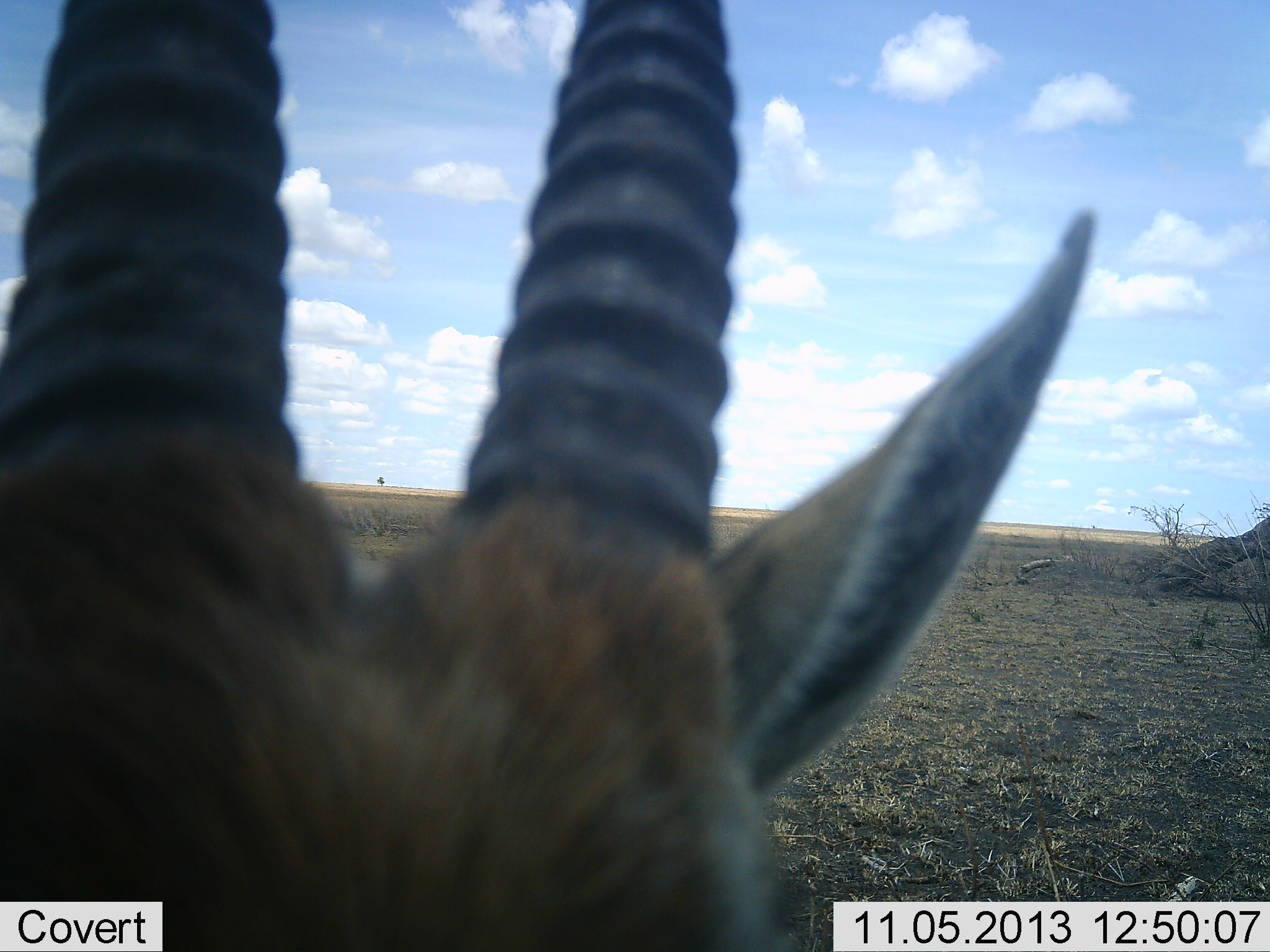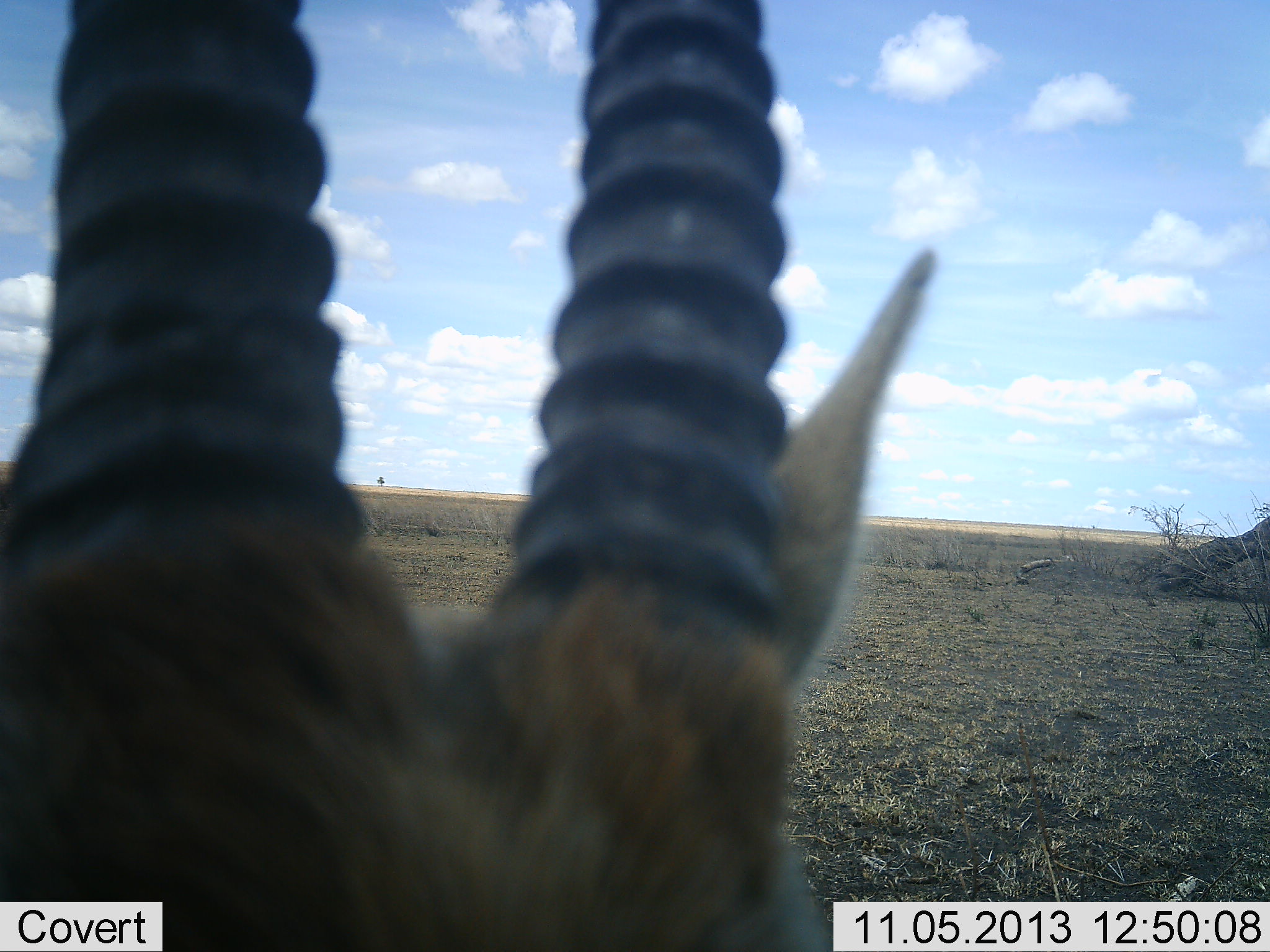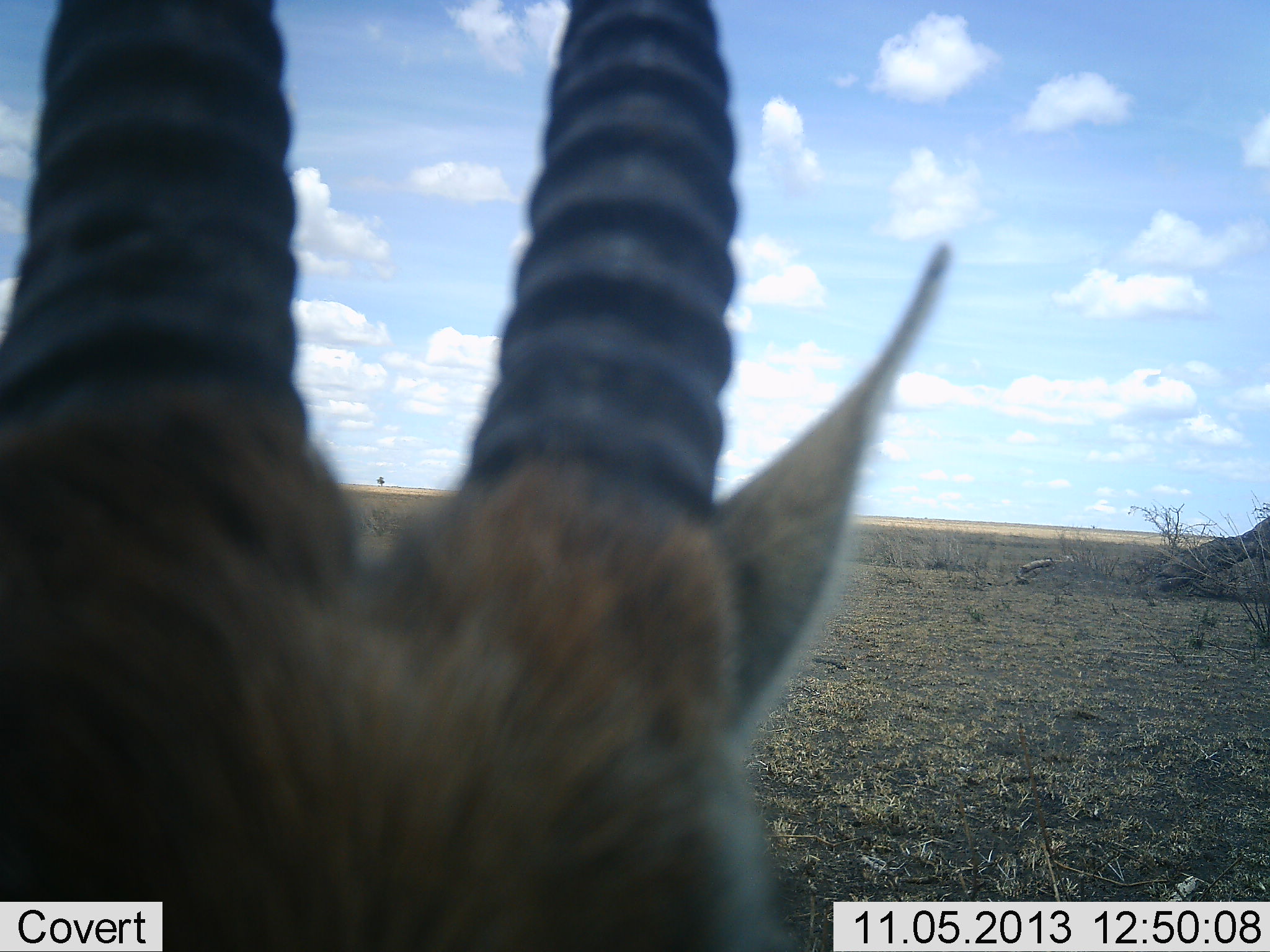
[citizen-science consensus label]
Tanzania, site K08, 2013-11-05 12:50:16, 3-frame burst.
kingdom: Animalia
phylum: Chordata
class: Mammalia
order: Artiodactyla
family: Bovidae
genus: Eudorcas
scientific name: Eudorcas thomsonii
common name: thomson's gazelle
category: gazellethomsons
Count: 1.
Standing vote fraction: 90%.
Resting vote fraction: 0%.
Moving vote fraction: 10%.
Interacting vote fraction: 0%.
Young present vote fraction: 0%.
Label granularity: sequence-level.